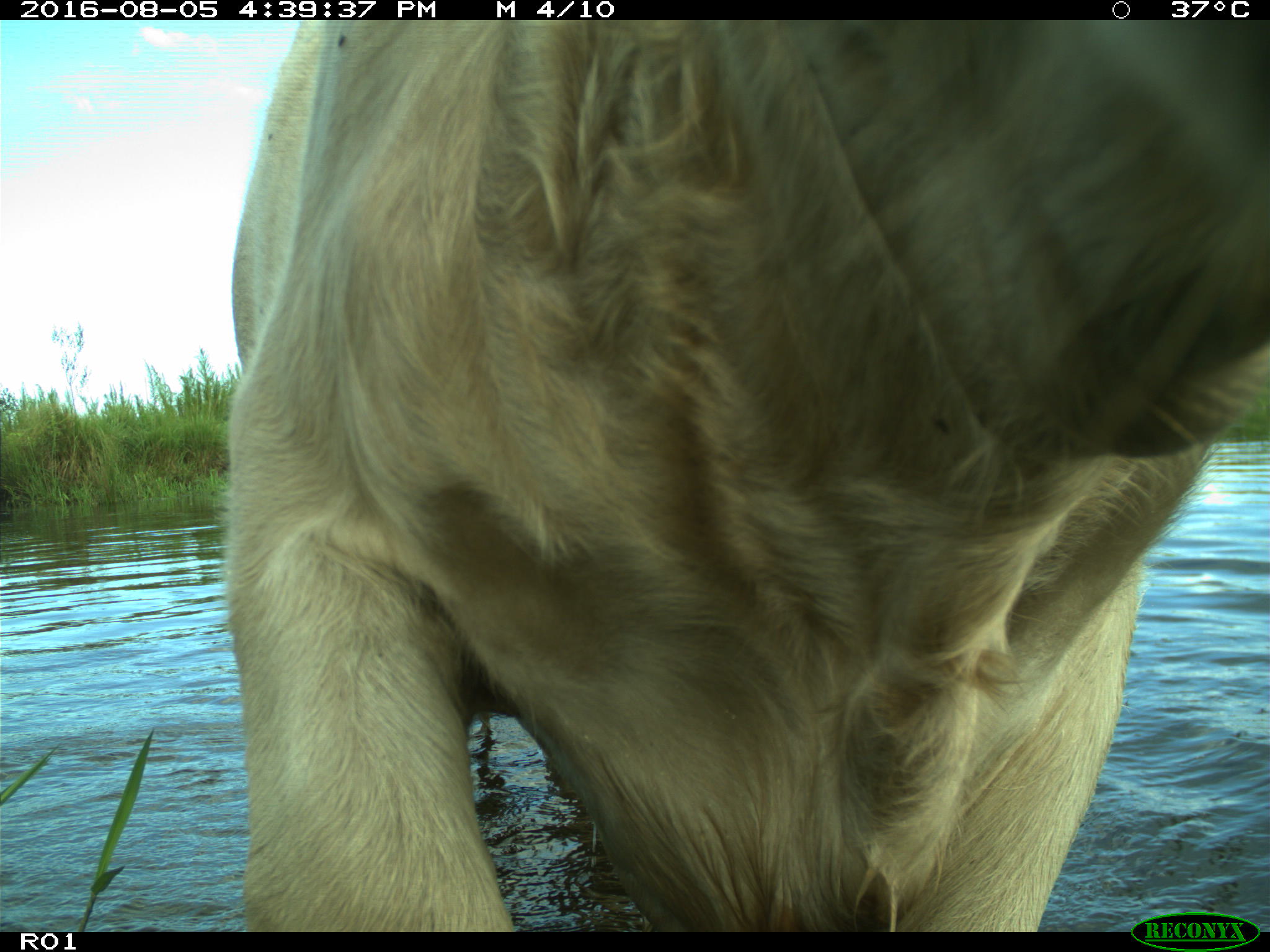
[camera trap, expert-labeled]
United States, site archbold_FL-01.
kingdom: Animalia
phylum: Chordata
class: Mammalia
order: Artiodactyla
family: Bovidae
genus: Bos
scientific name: Bos taurus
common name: domestic cow